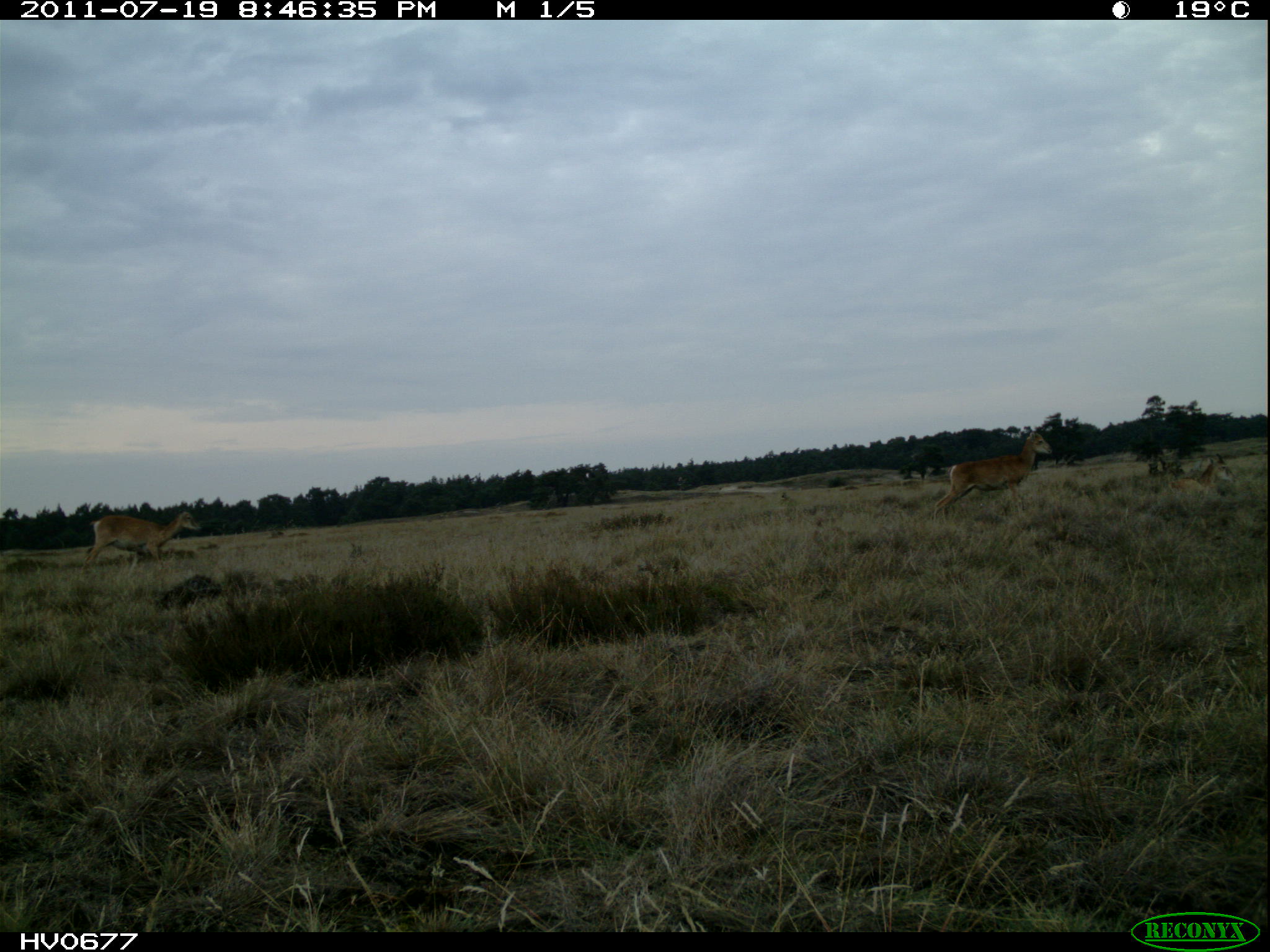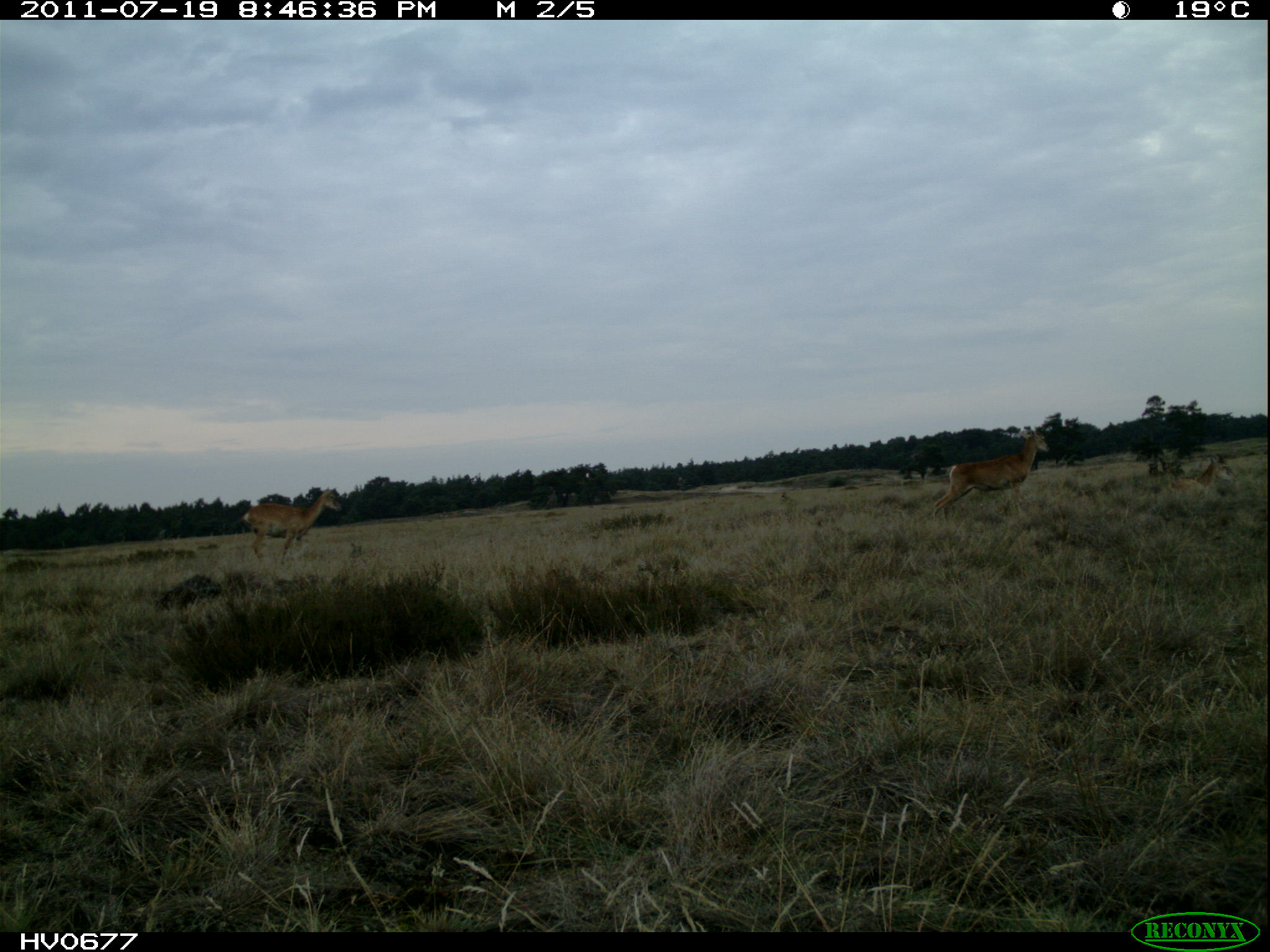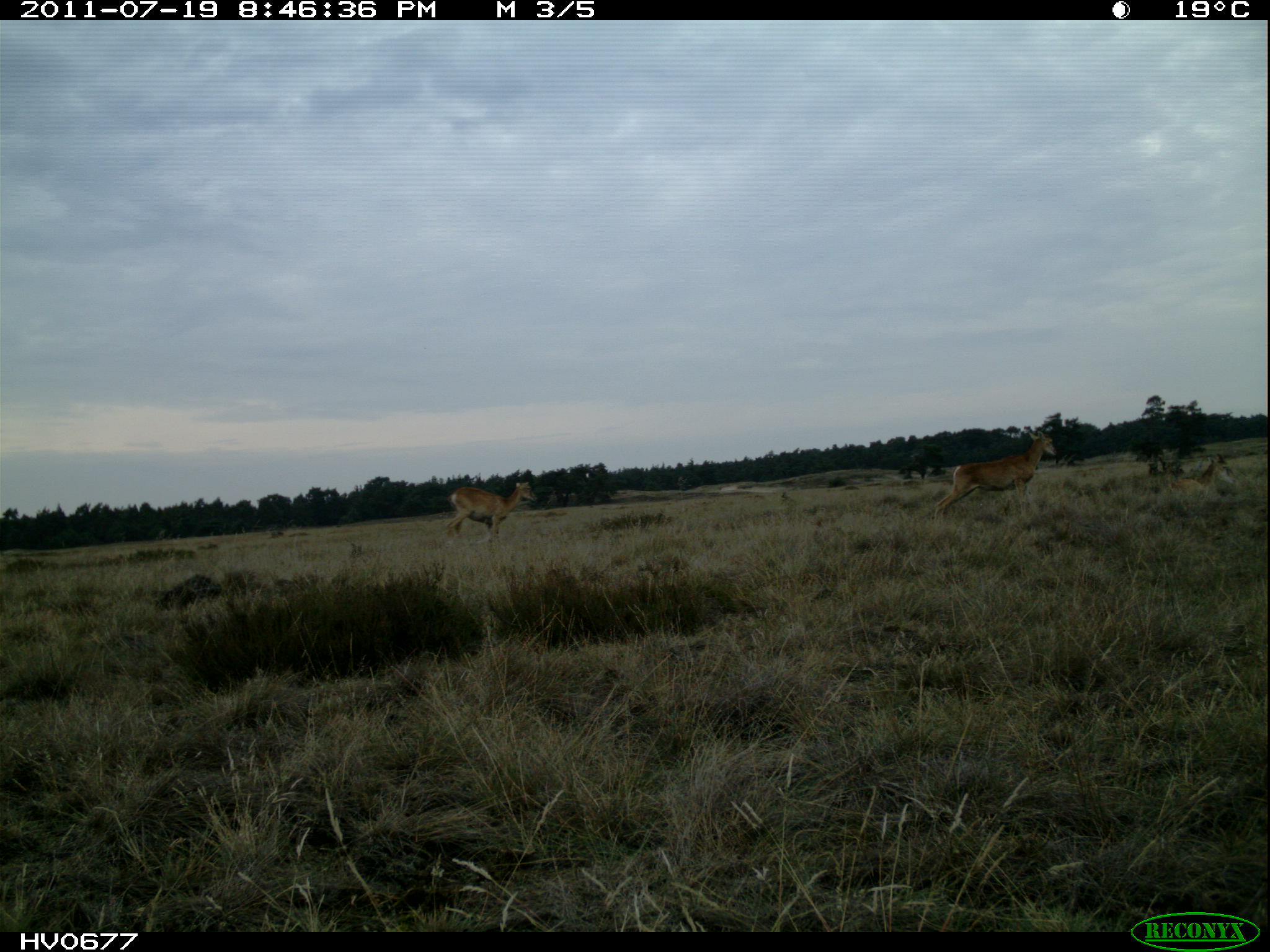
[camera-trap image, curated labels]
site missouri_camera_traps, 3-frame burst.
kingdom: Animalia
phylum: Chordata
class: Mammalia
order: Artiodactyla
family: Bovidae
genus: Ovis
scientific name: Ovis ammon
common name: mouflon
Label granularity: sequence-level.